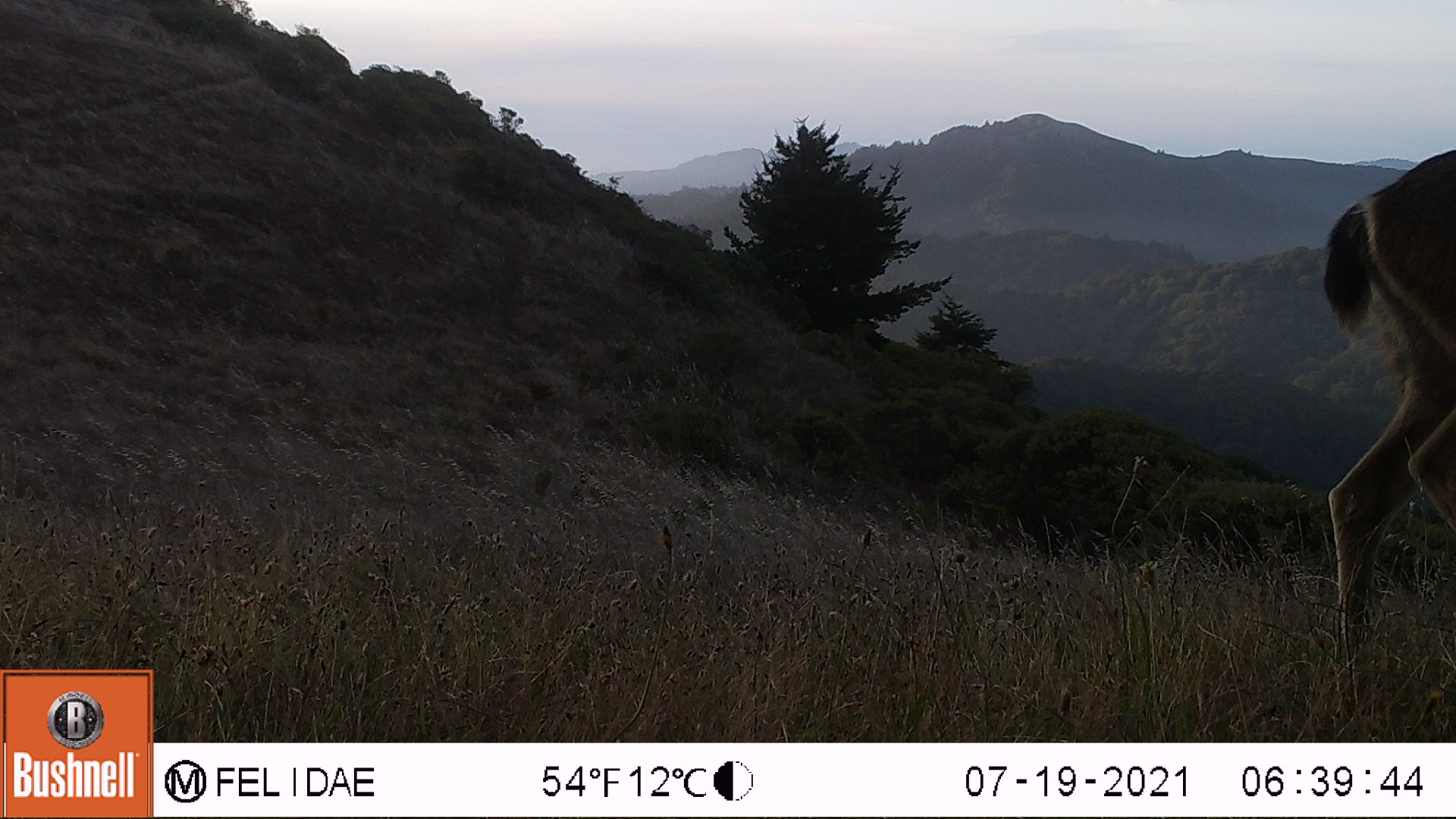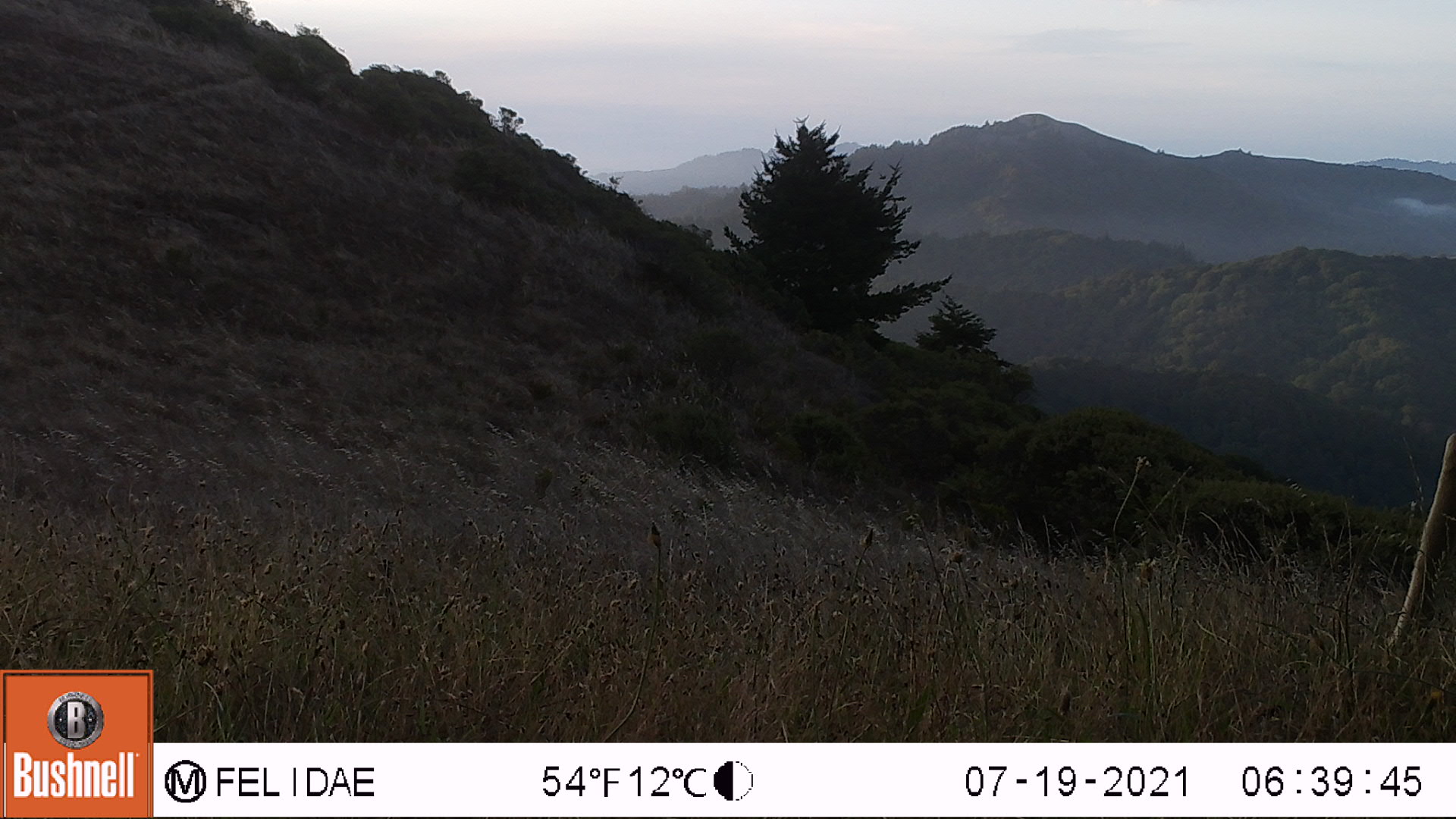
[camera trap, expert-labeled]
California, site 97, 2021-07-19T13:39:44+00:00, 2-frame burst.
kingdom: Animalia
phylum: Chordata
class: Mammalia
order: Artiodactyla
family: Cervidae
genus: Odocoileus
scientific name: Odocoileus hemionus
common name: mule deer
Mule deer (Odocoileus hemionus).